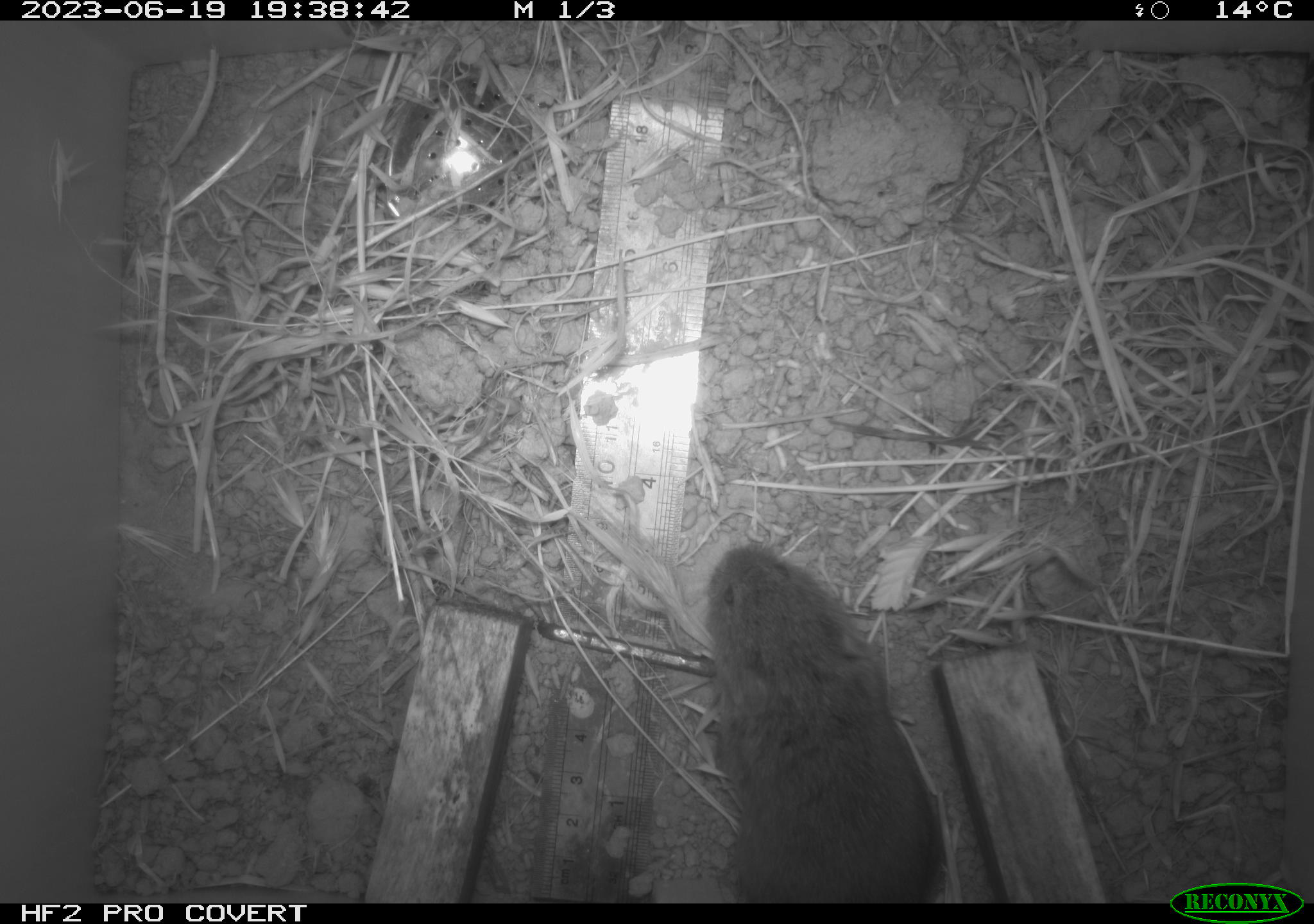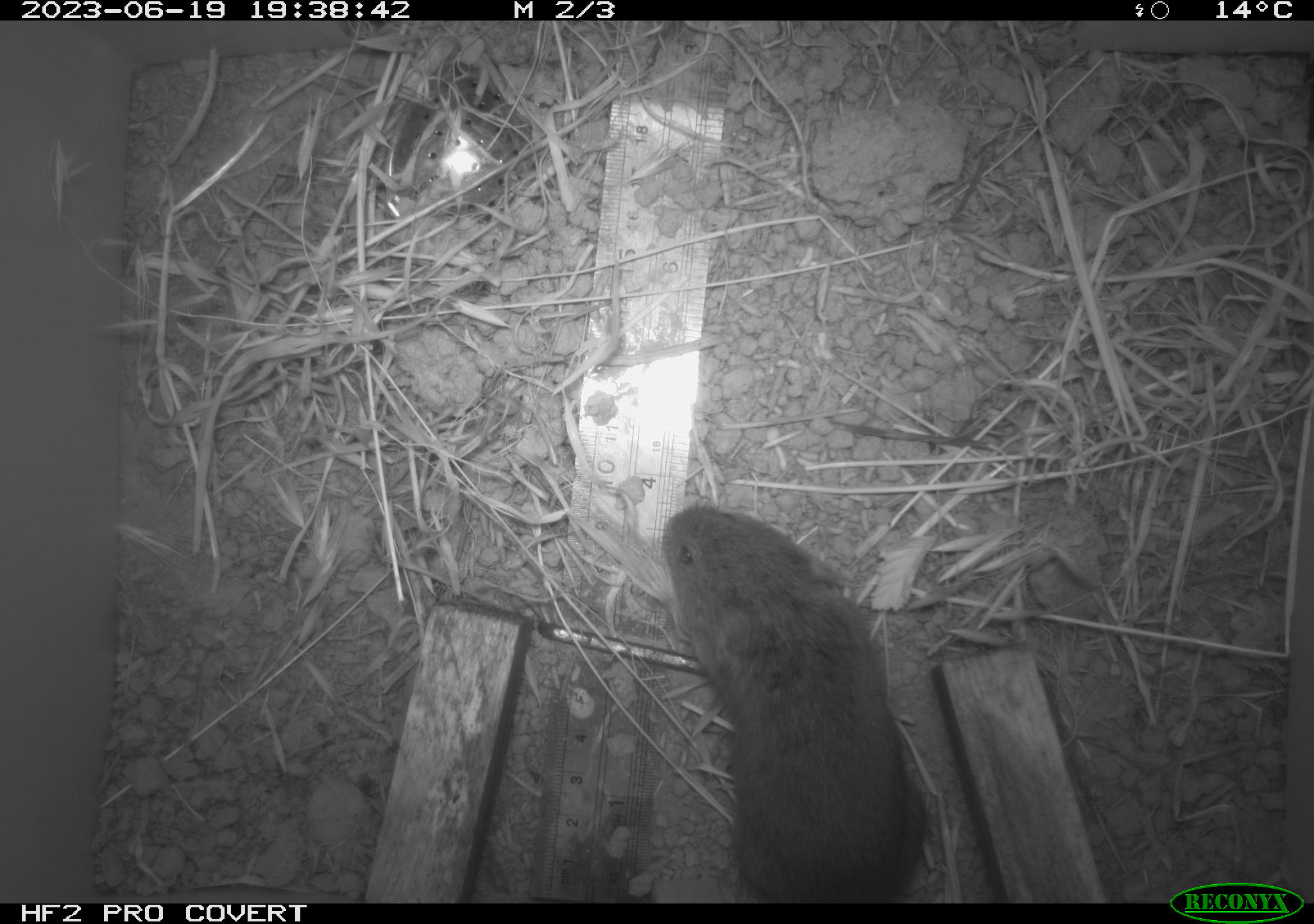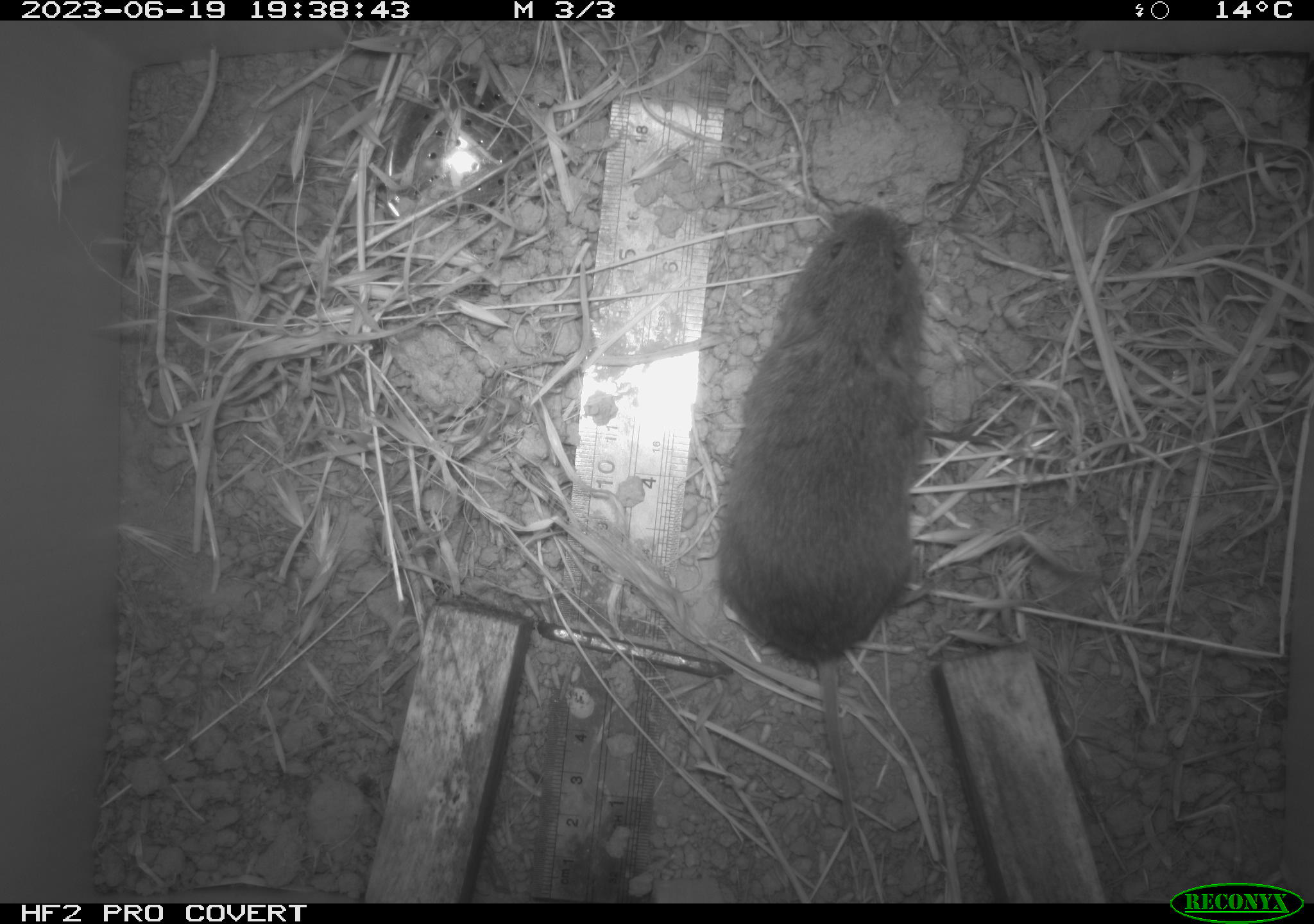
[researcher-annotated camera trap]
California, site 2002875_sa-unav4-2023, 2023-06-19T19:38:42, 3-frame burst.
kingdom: Animalia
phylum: Chordata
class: Mammalia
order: Rodentia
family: Cricetidae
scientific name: Arvicolinae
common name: voles, lemmings, and muskrats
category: arvicolinae subfamily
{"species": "arvicolinae subfamily (voles, lemmings, and muskrats) (Arvicolinae)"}